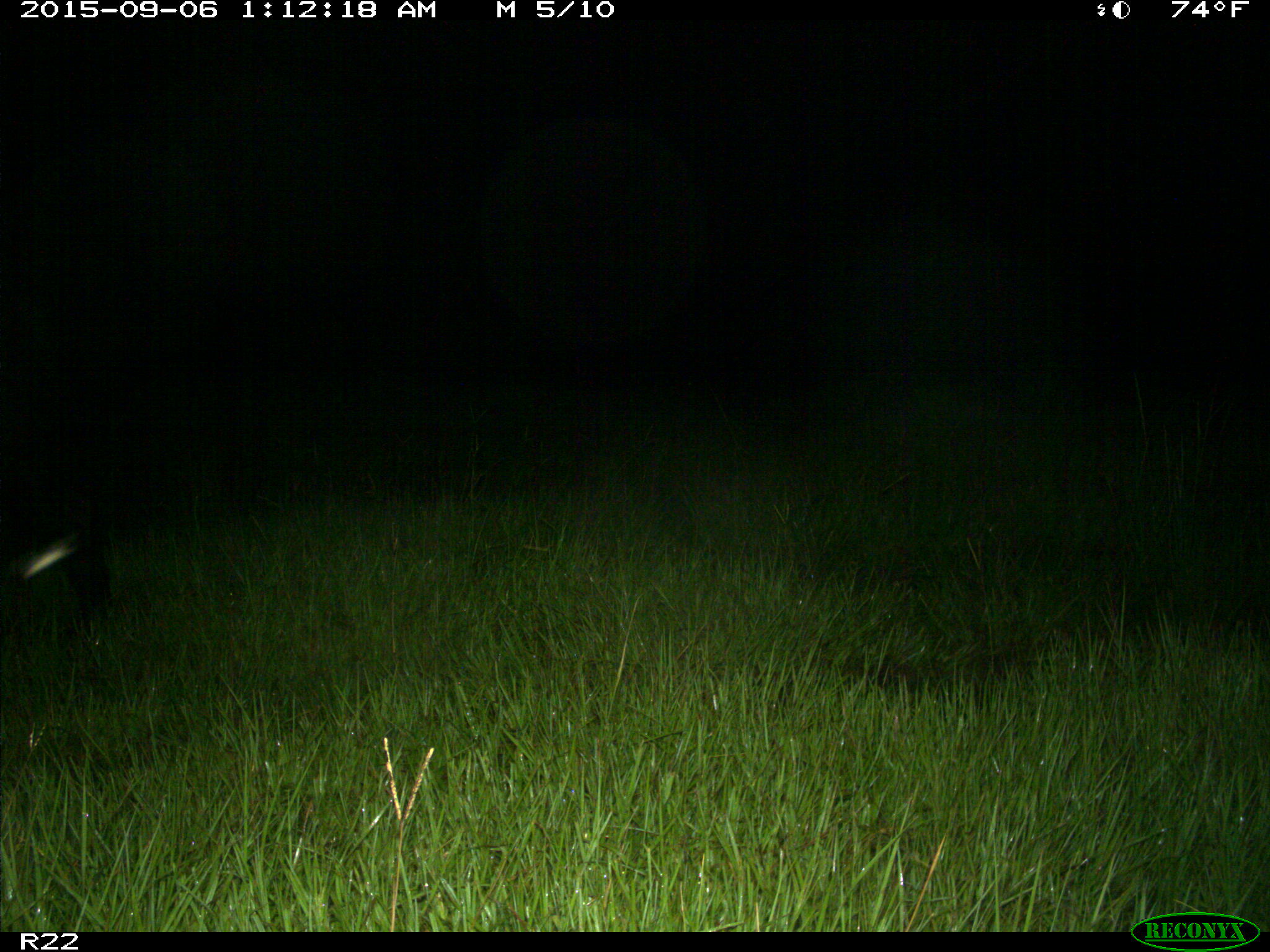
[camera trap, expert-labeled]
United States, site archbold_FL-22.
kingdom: Animalia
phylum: Chordata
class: Mammalia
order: Artiodactyla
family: Bovidae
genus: Bos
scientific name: Bos taurus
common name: domestic cow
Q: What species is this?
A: Bos taurus (domestic cow).